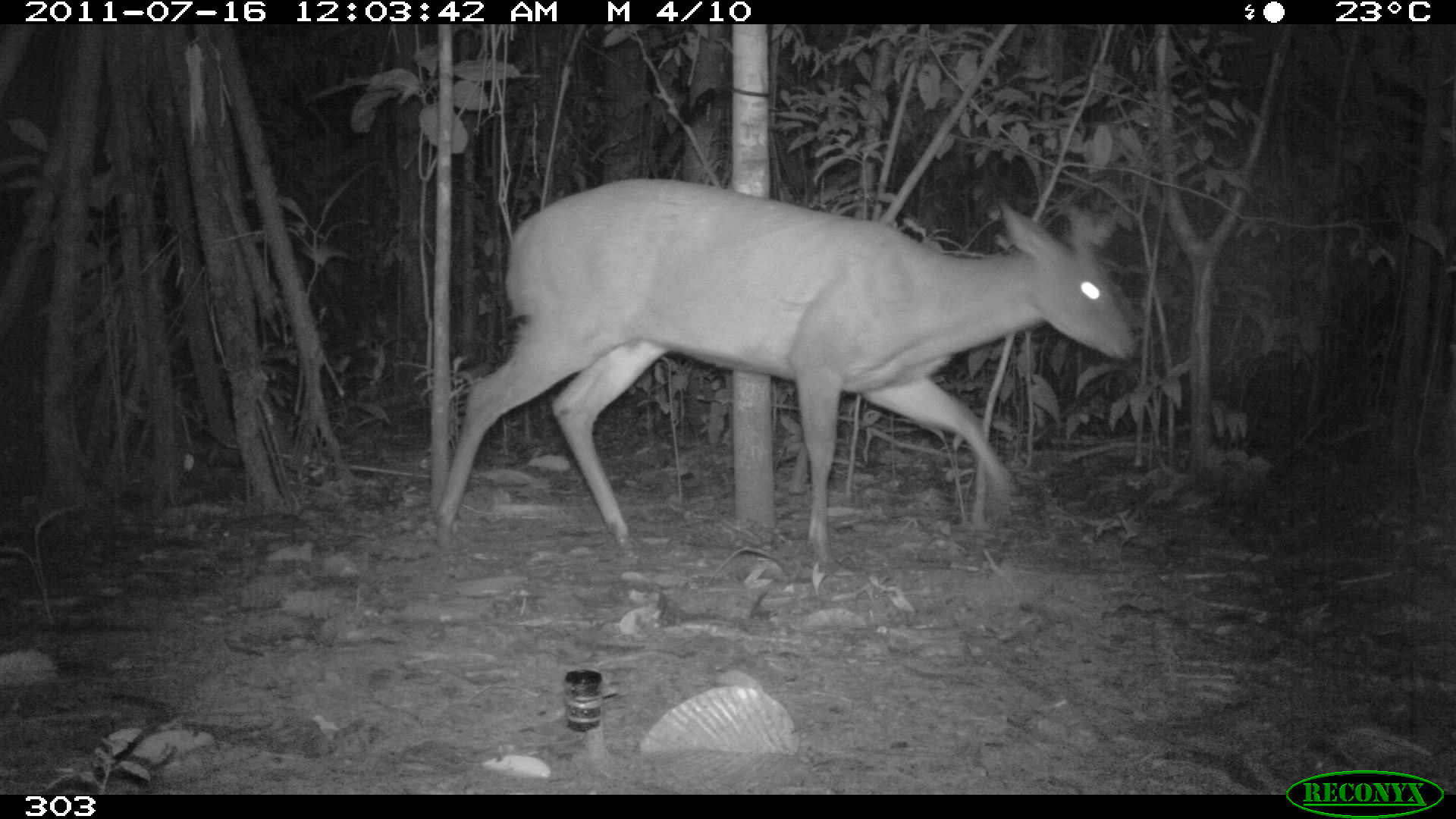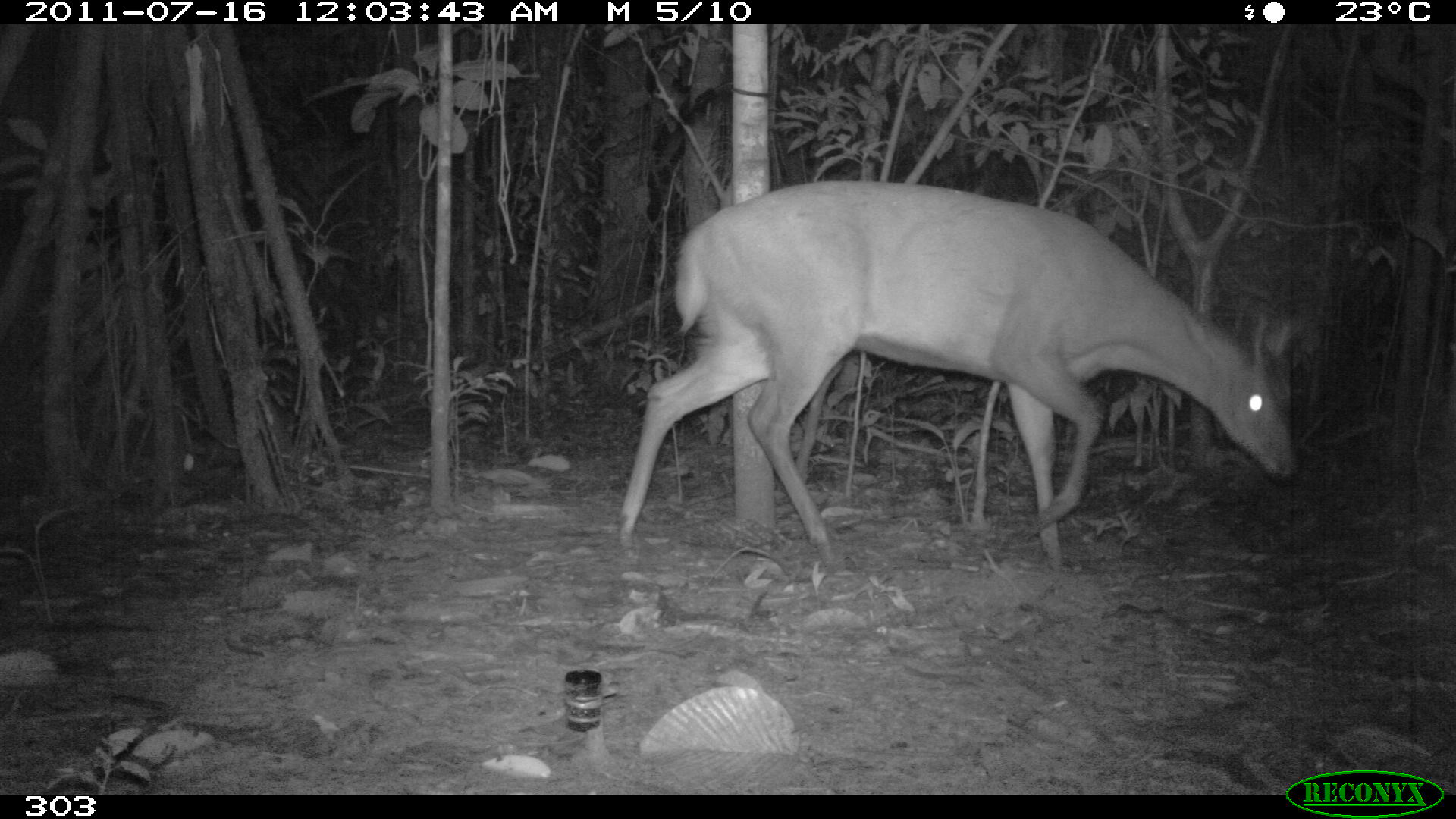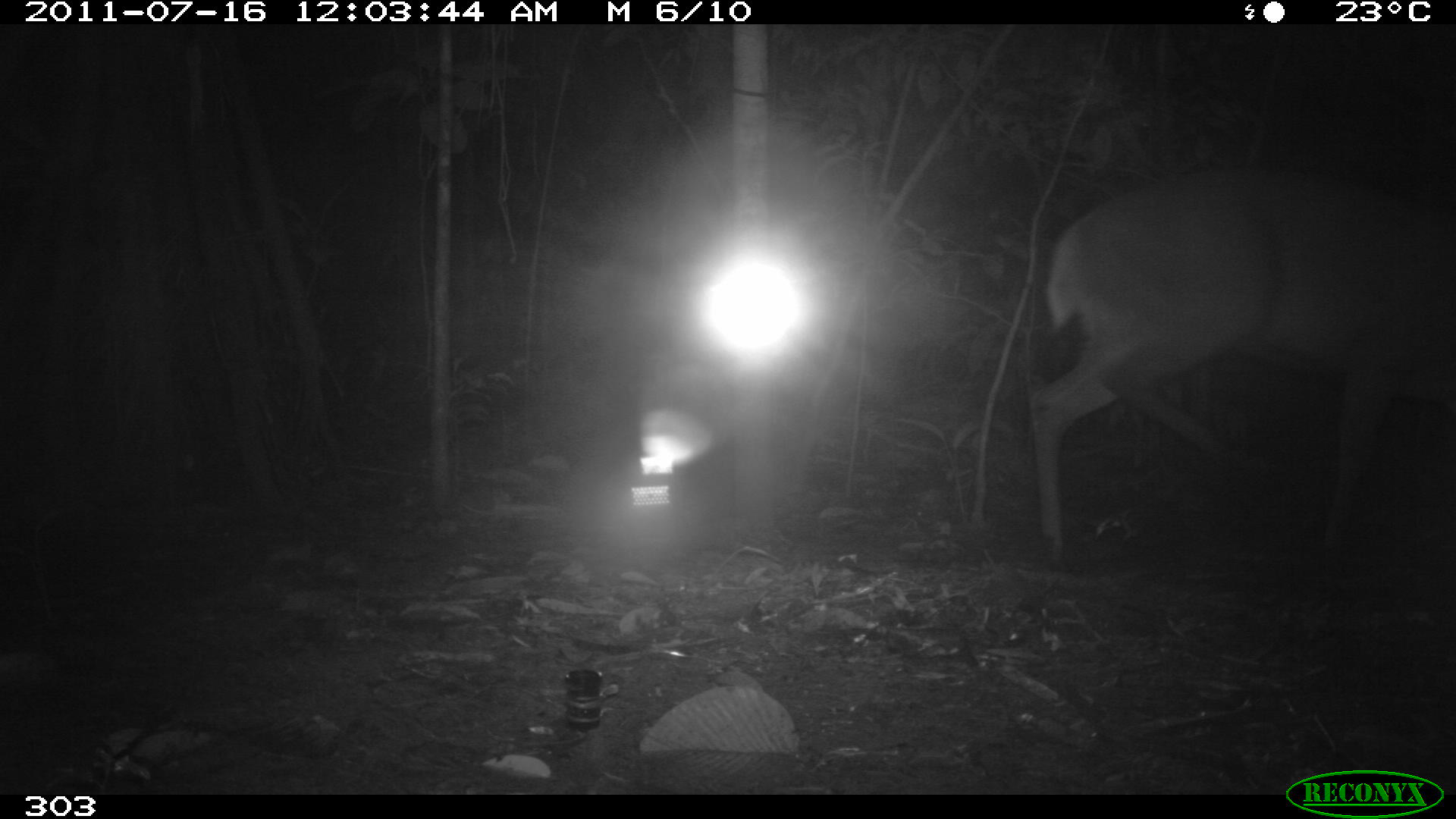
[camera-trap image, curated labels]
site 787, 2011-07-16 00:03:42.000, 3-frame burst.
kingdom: Animalia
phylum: Chordata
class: Mammalia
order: Artiodactyla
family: Cervidae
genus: Mazama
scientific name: Mazama americana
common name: red brocket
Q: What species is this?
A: Mazama americana (red brocket).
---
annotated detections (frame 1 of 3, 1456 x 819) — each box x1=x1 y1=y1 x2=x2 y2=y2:
mazama americana: x1=427 y1=175 x2=1140 y2=574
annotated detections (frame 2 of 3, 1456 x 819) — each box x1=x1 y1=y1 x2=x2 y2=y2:
mazama americana: x1=611 y1=177 x2=1293 y2=574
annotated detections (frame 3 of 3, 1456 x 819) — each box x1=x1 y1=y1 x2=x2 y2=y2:
mazama americana: x1=1025 y1=161 x2=1454 y2=575